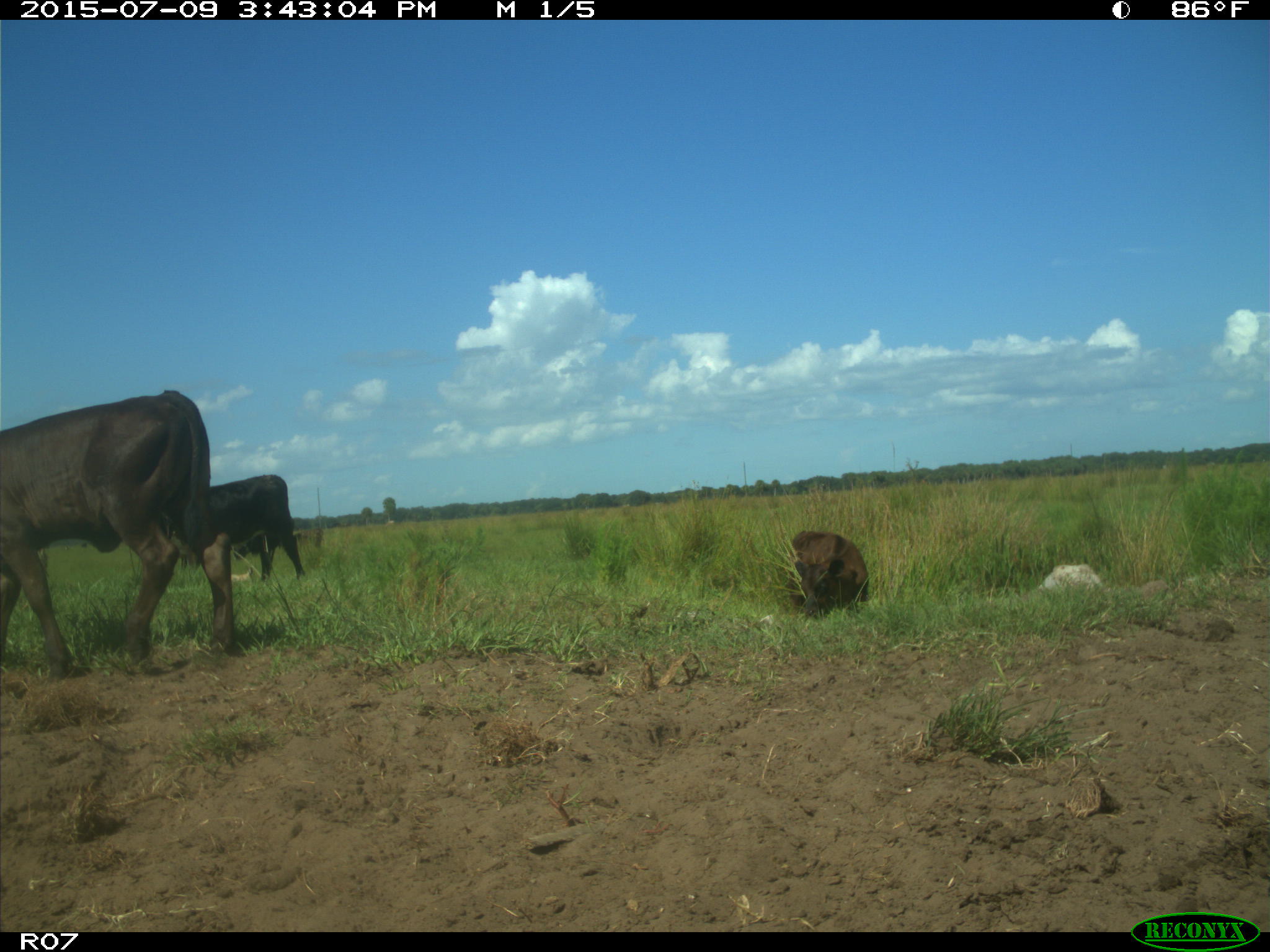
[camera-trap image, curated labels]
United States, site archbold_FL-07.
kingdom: Animalia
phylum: Chordata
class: Mammalia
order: Artiodactyla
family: Bovidae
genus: Bos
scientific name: Bos taurus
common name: domestic cow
Bos taurus (domestic cow).